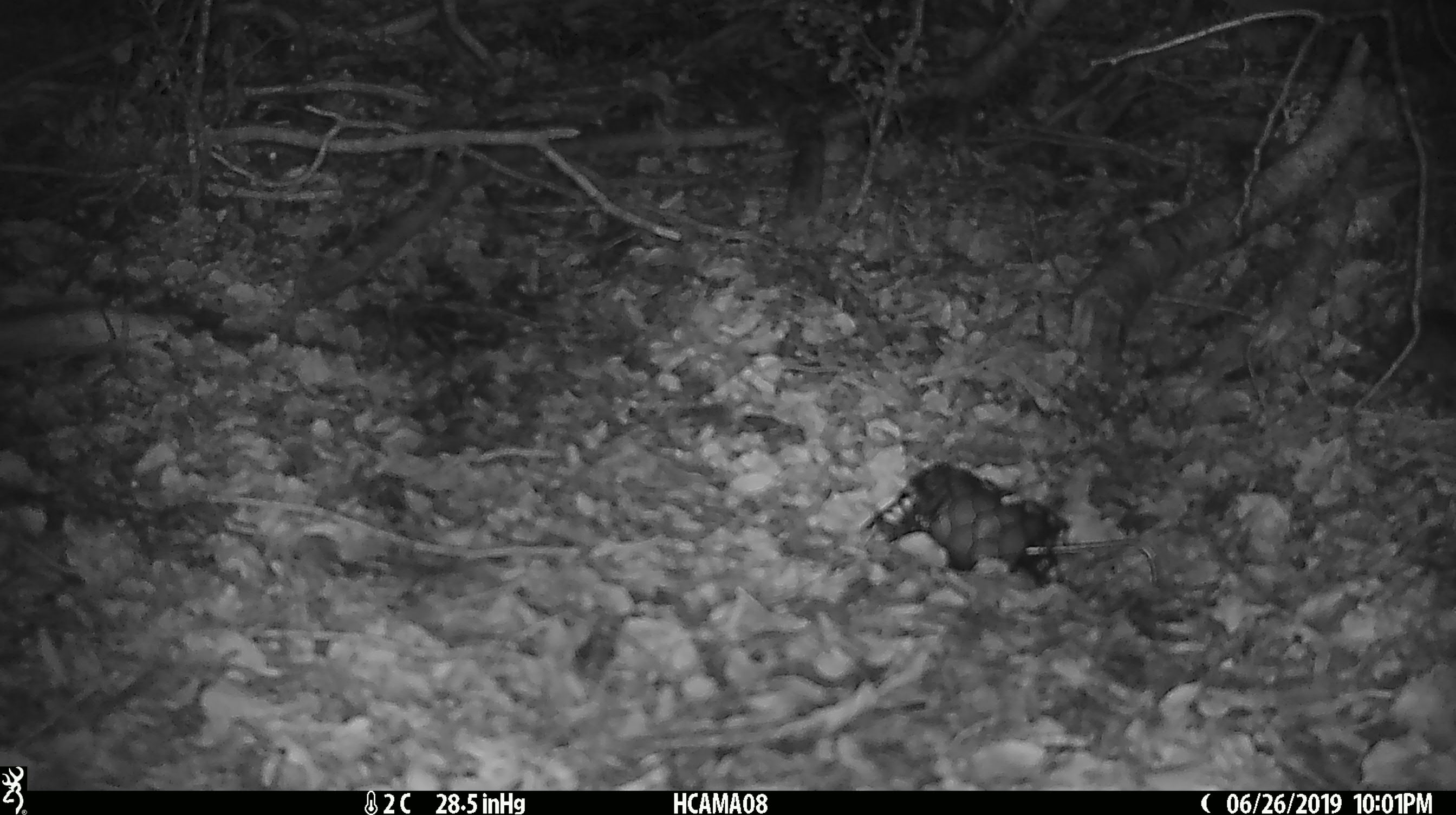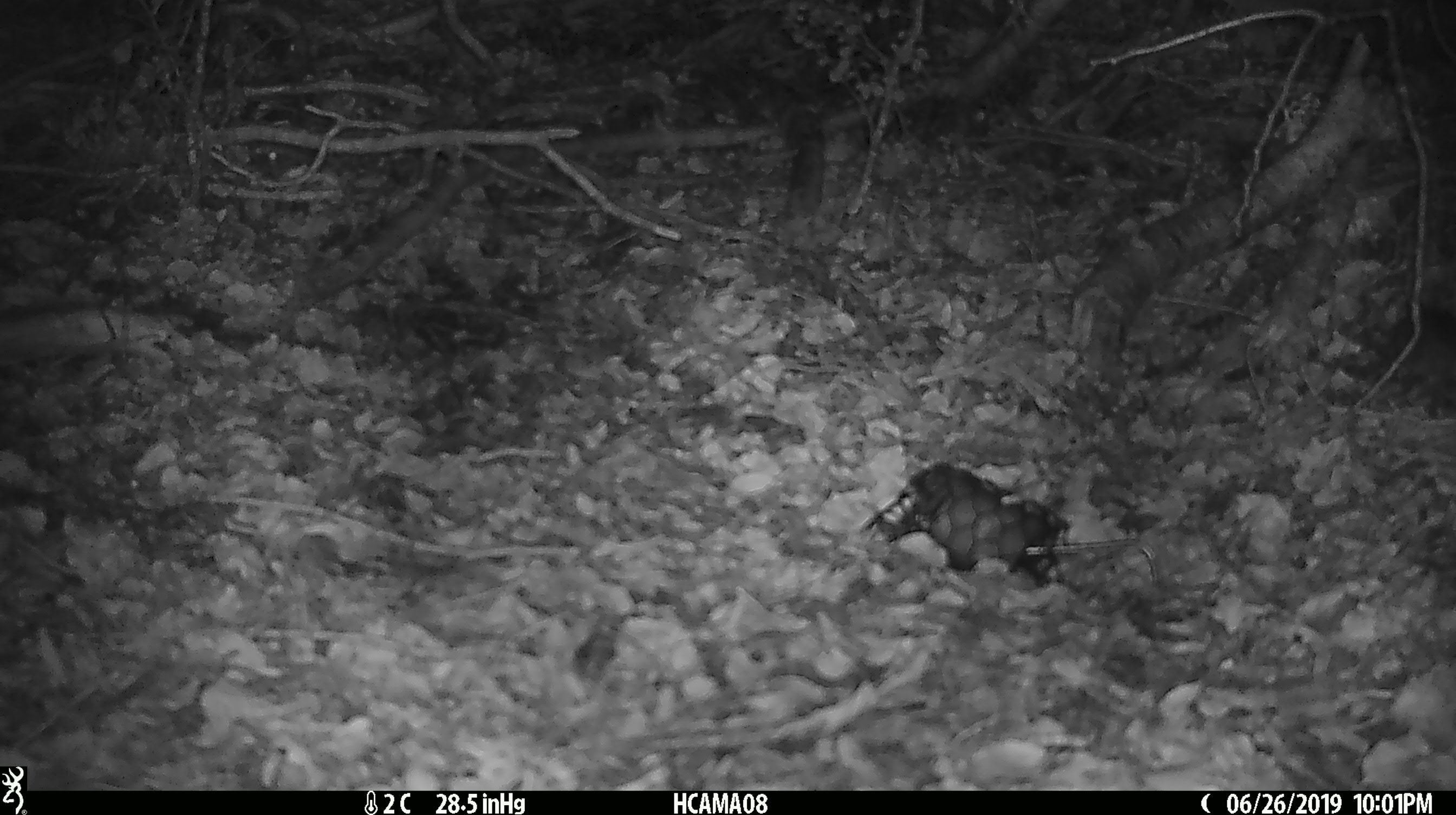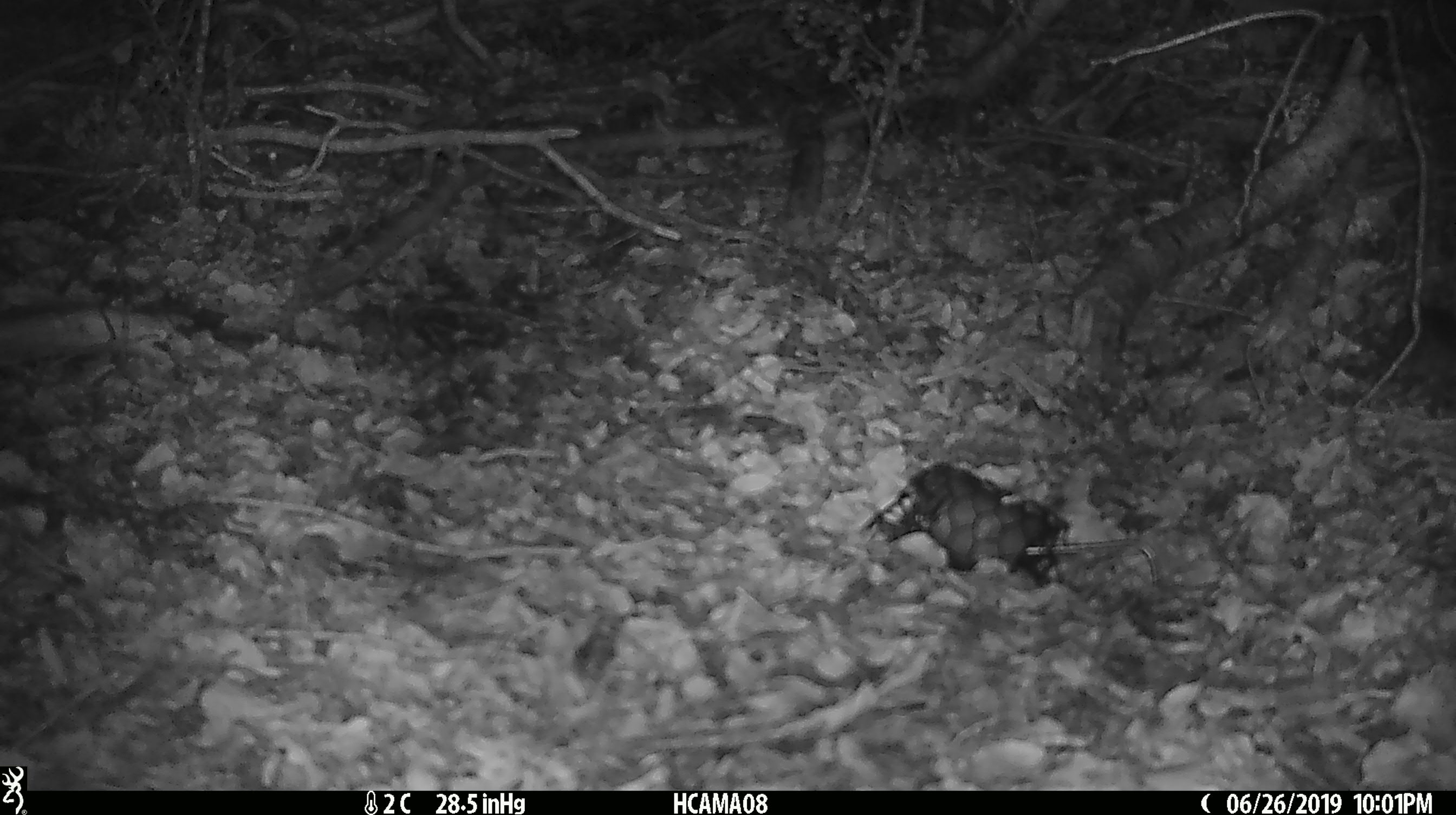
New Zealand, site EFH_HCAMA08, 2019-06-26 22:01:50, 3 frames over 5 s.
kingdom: Animalia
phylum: Chordata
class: Mammalia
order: Rodentia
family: Muridae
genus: Mus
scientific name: Mus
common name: mouse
Mouse (Mus).